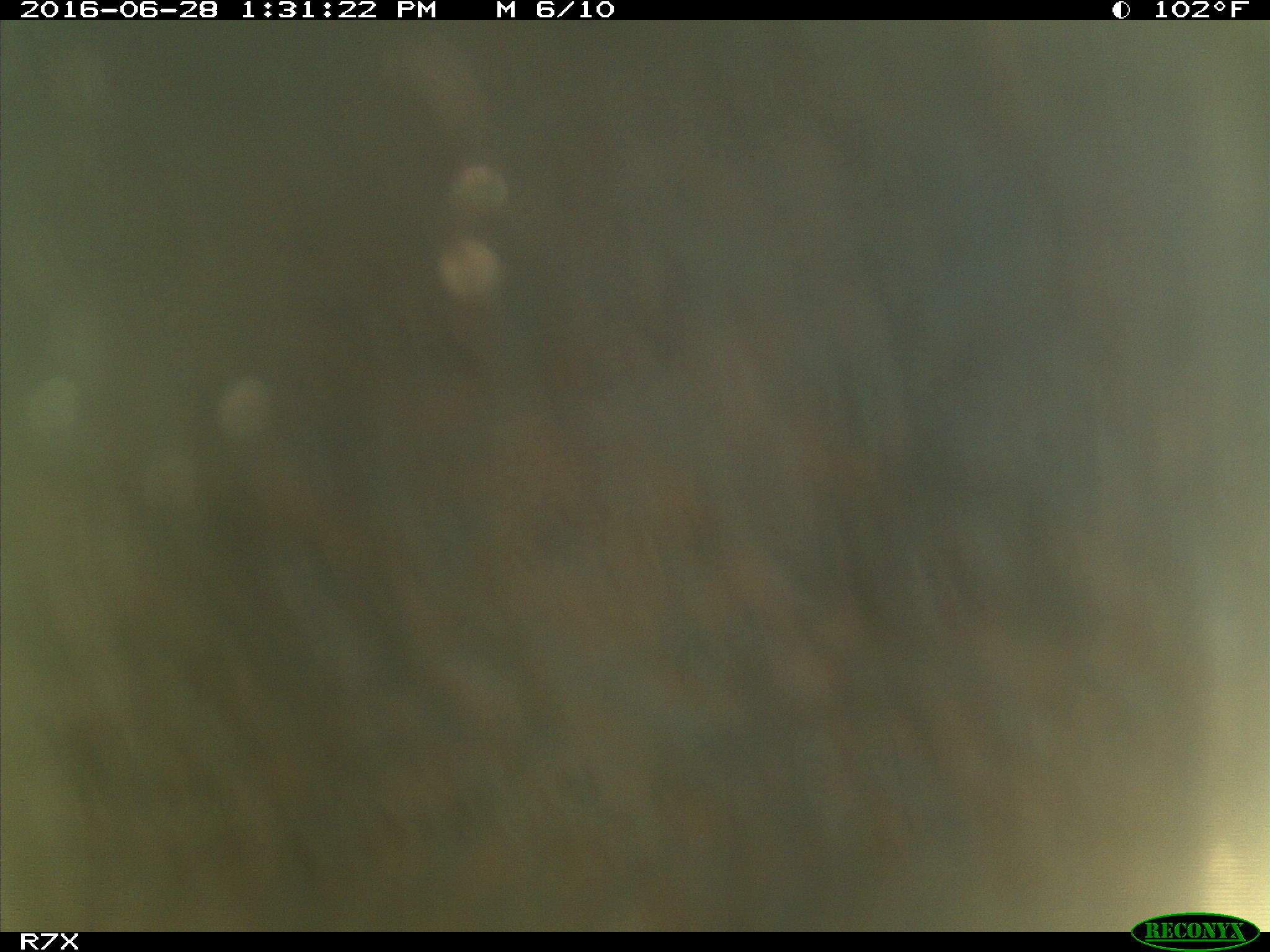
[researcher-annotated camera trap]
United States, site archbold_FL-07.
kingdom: Animalia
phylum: Chordata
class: Mammalia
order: Artiodactyla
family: Bovidae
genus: Bos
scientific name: Bos taurus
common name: domestic cow